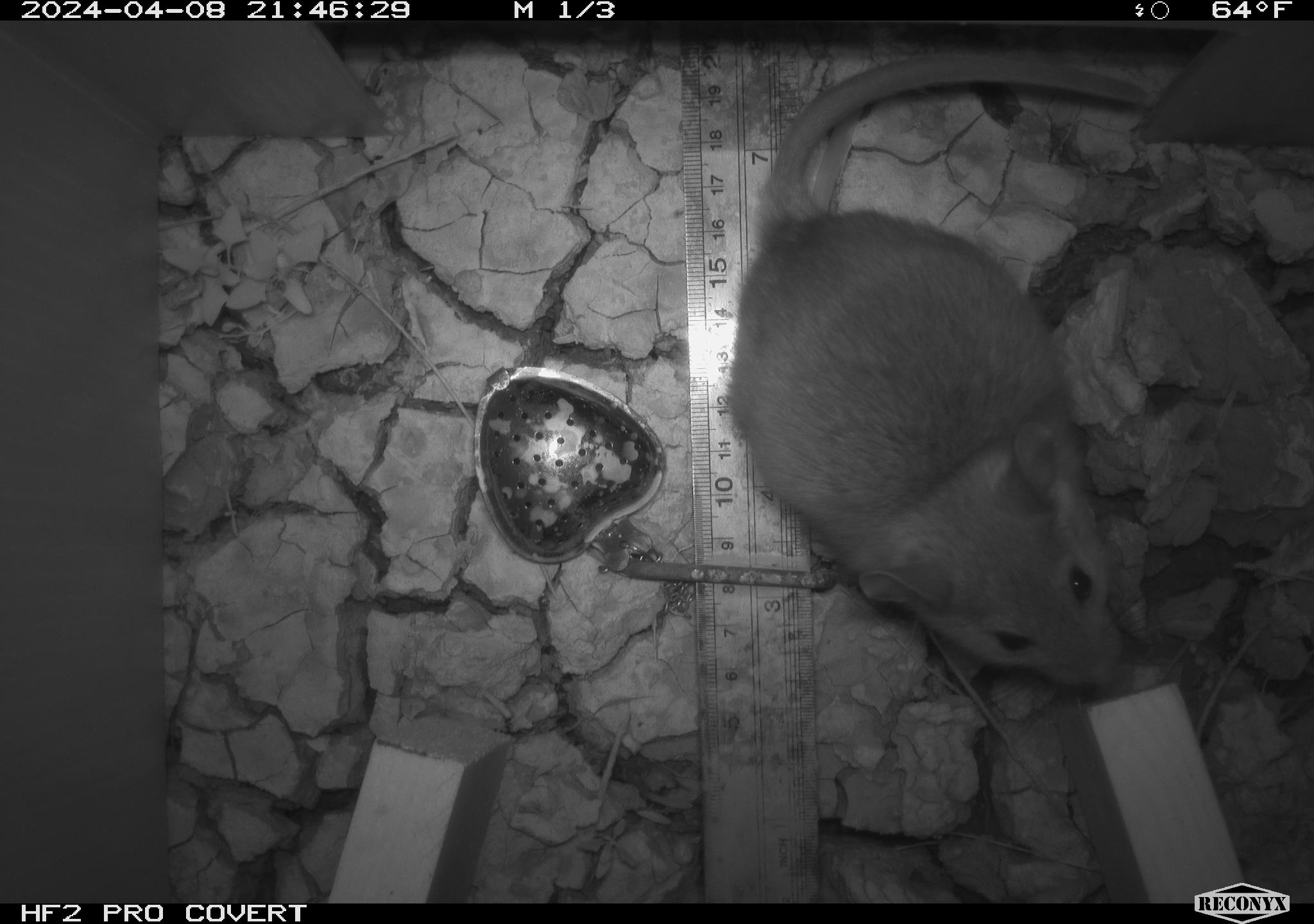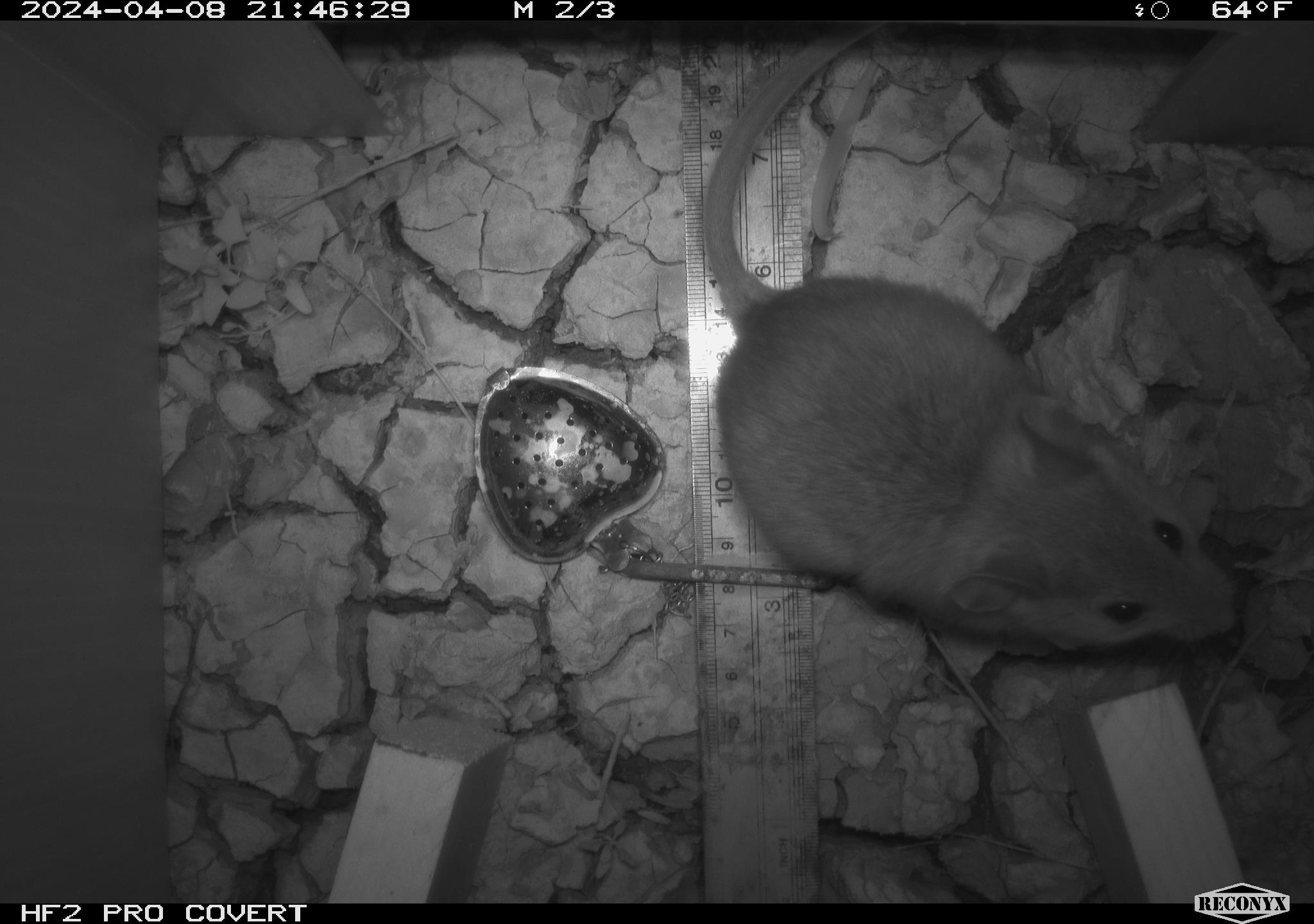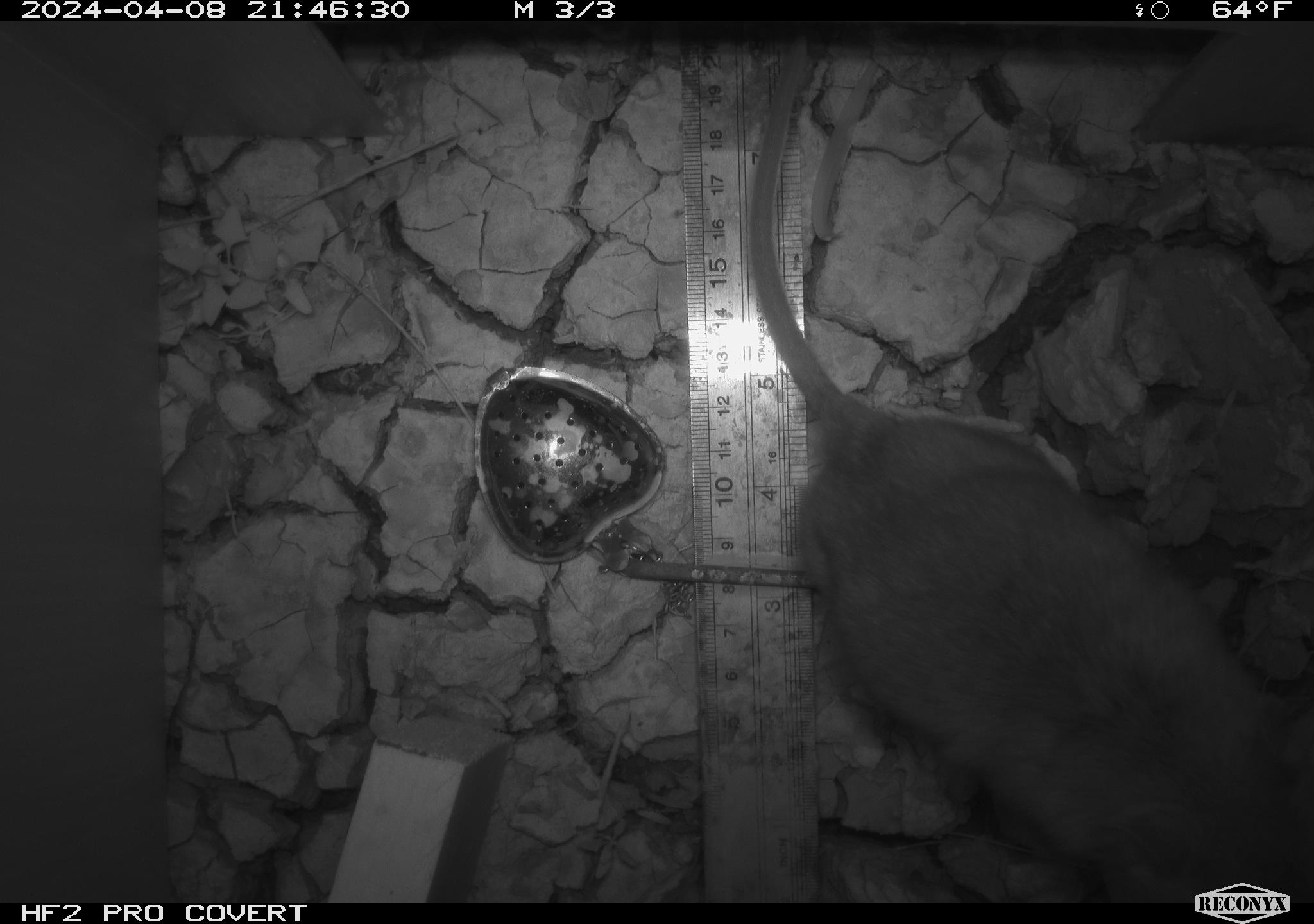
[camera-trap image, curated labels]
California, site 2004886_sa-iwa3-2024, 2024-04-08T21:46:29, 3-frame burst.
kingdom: Animalia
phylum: Chordata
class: Mammalia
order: Rodentia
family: Cricetidae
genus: Neotoma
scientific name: Neotoma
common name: pack rat or woodrat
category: neotoma species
Neotoma species (pack rat or woodrat) (Neotoma).